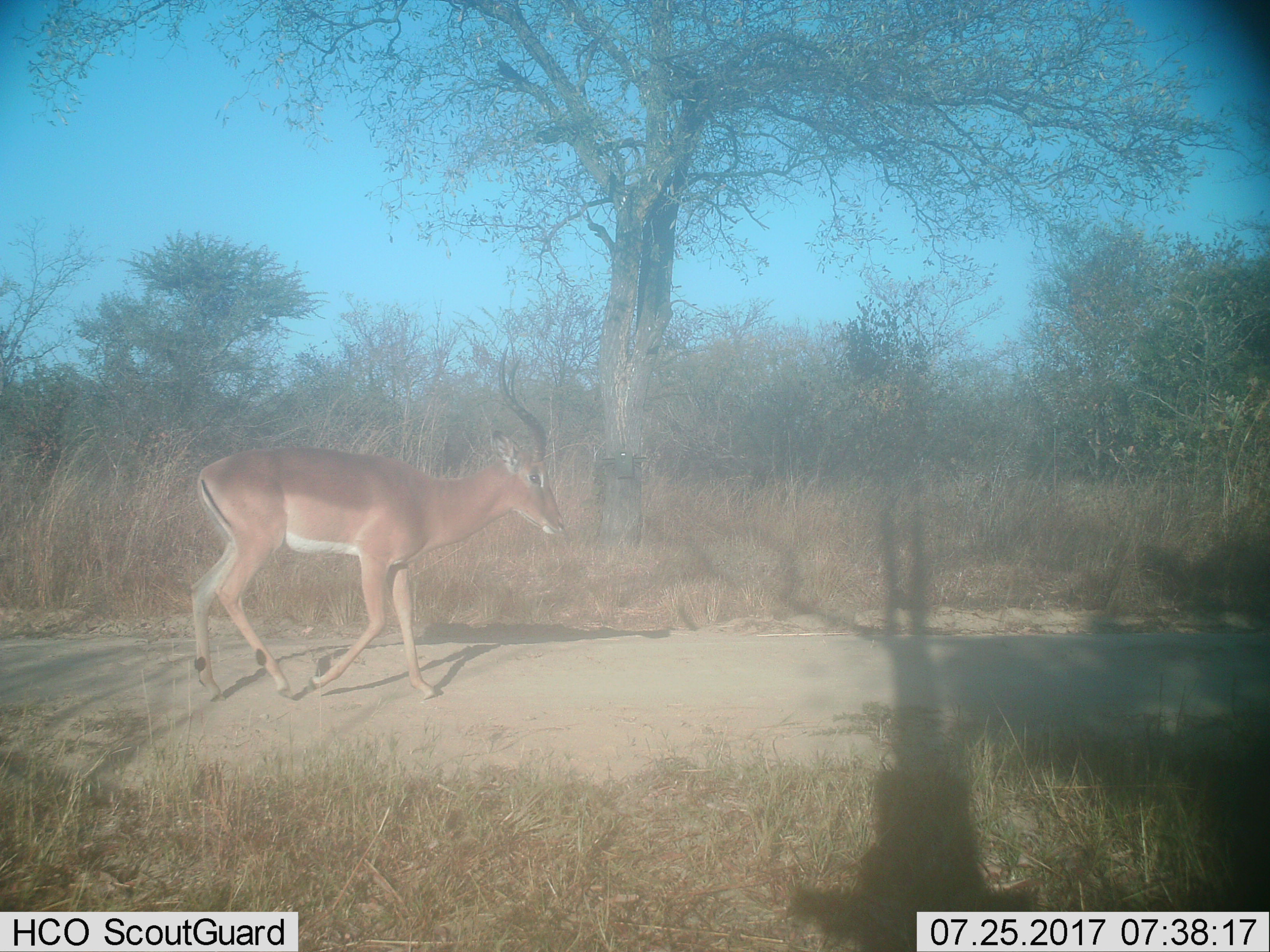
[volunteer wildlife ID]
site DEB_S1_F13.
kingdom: Animalia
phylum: Chordata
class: Mammalia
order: Artiodactyla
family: Bovidae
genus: Aepyceros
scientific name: Aepyceros melampus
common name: impala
Impala (Aepyceros melampus), count 1. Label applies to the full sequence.